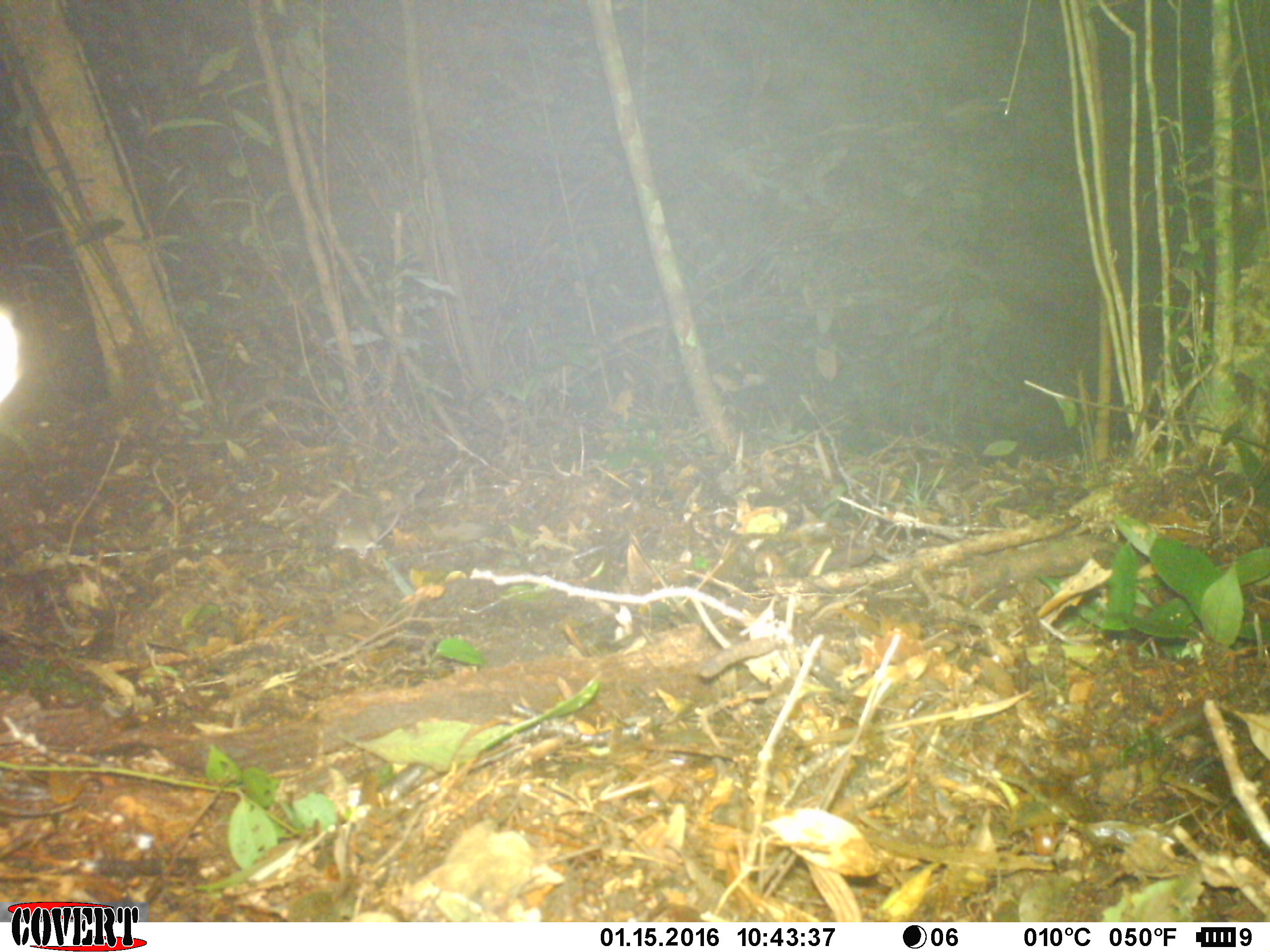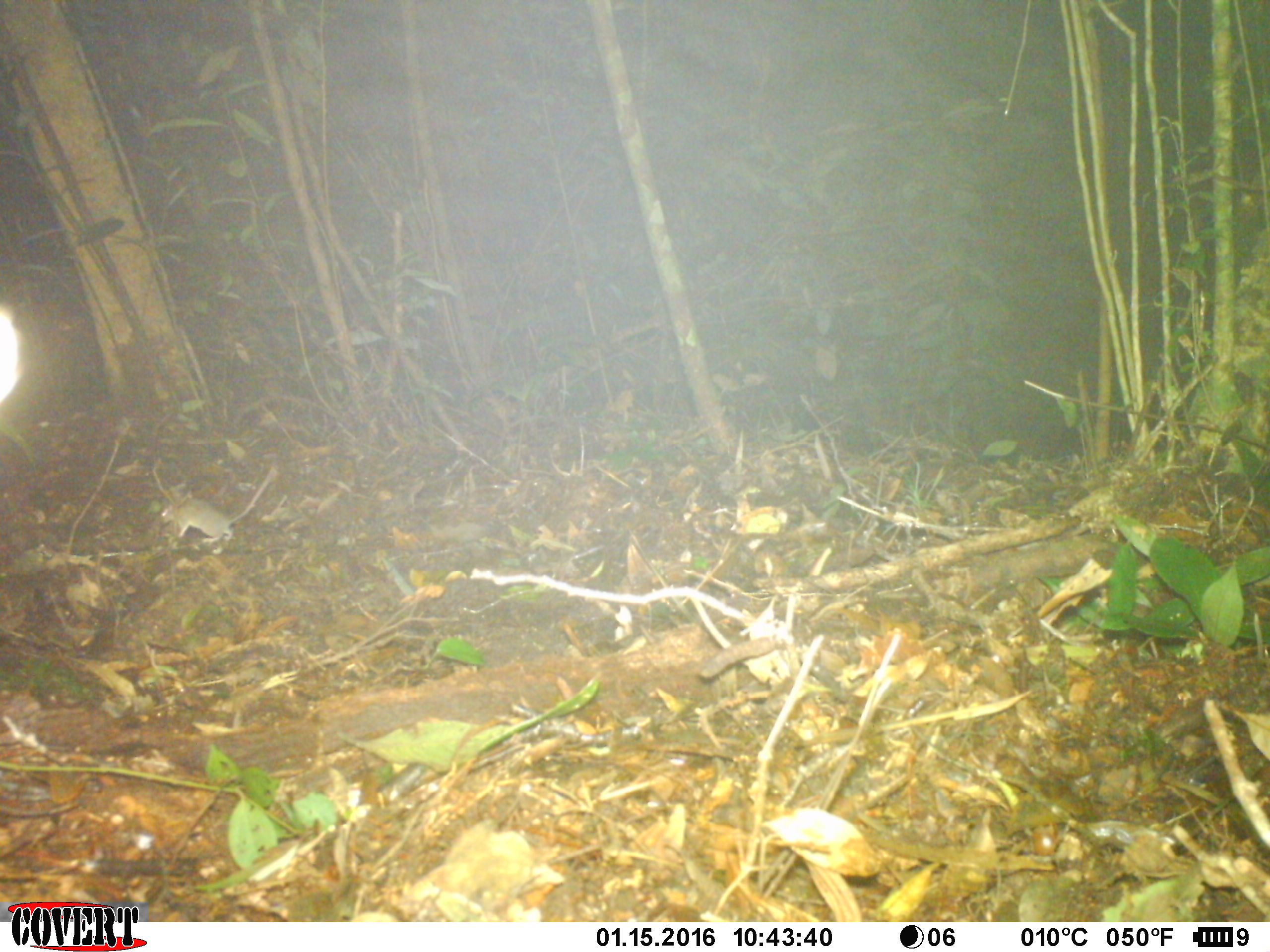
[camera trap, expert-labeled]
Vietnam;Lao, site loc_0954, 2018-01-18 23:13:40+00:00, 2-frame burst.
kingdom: Animalia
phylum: Chordata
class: Mammalia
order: Rodentia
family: Muridae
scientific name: Muridae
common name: old-world mice and rats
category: unidentified murid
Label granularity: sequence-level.